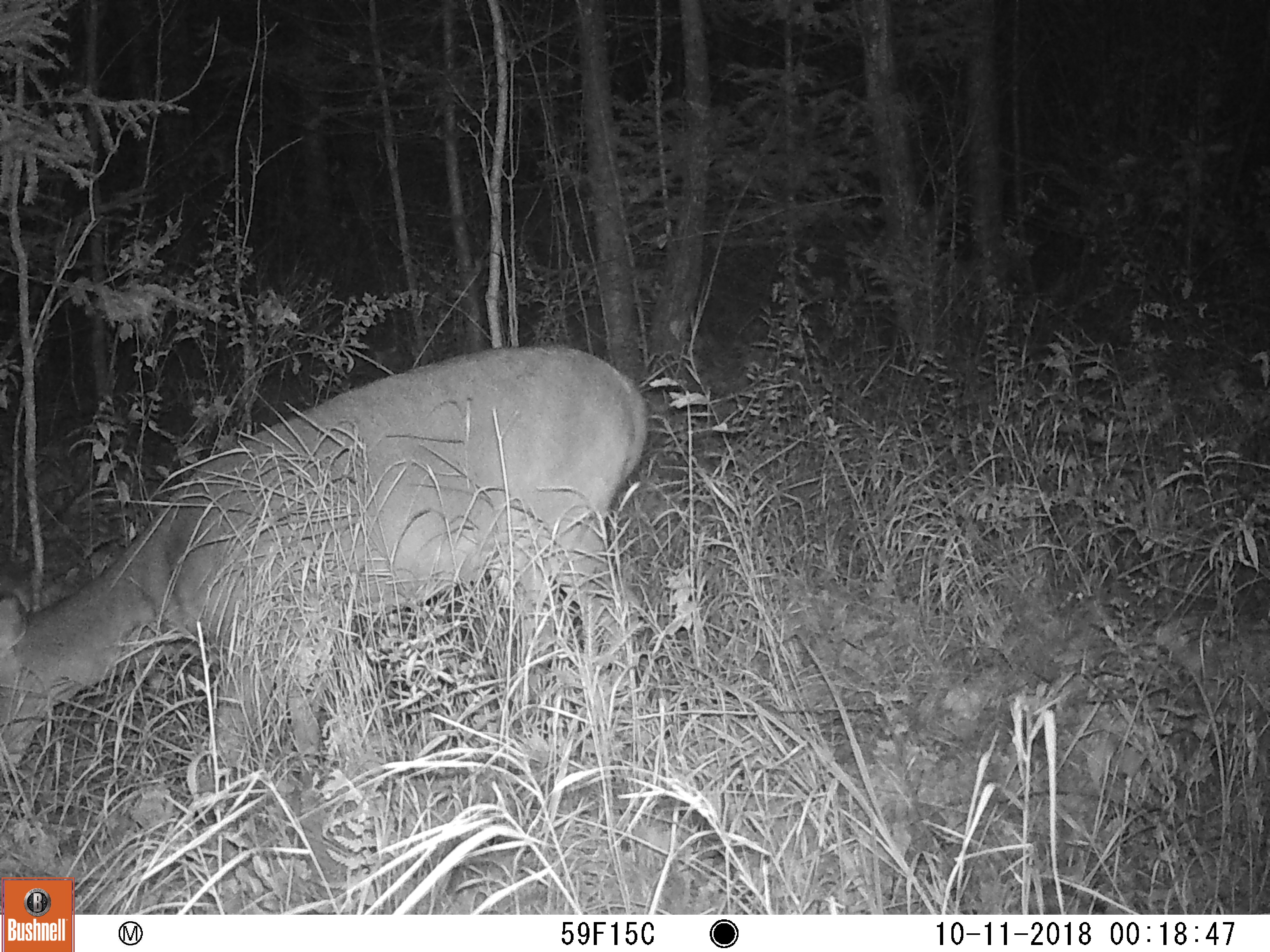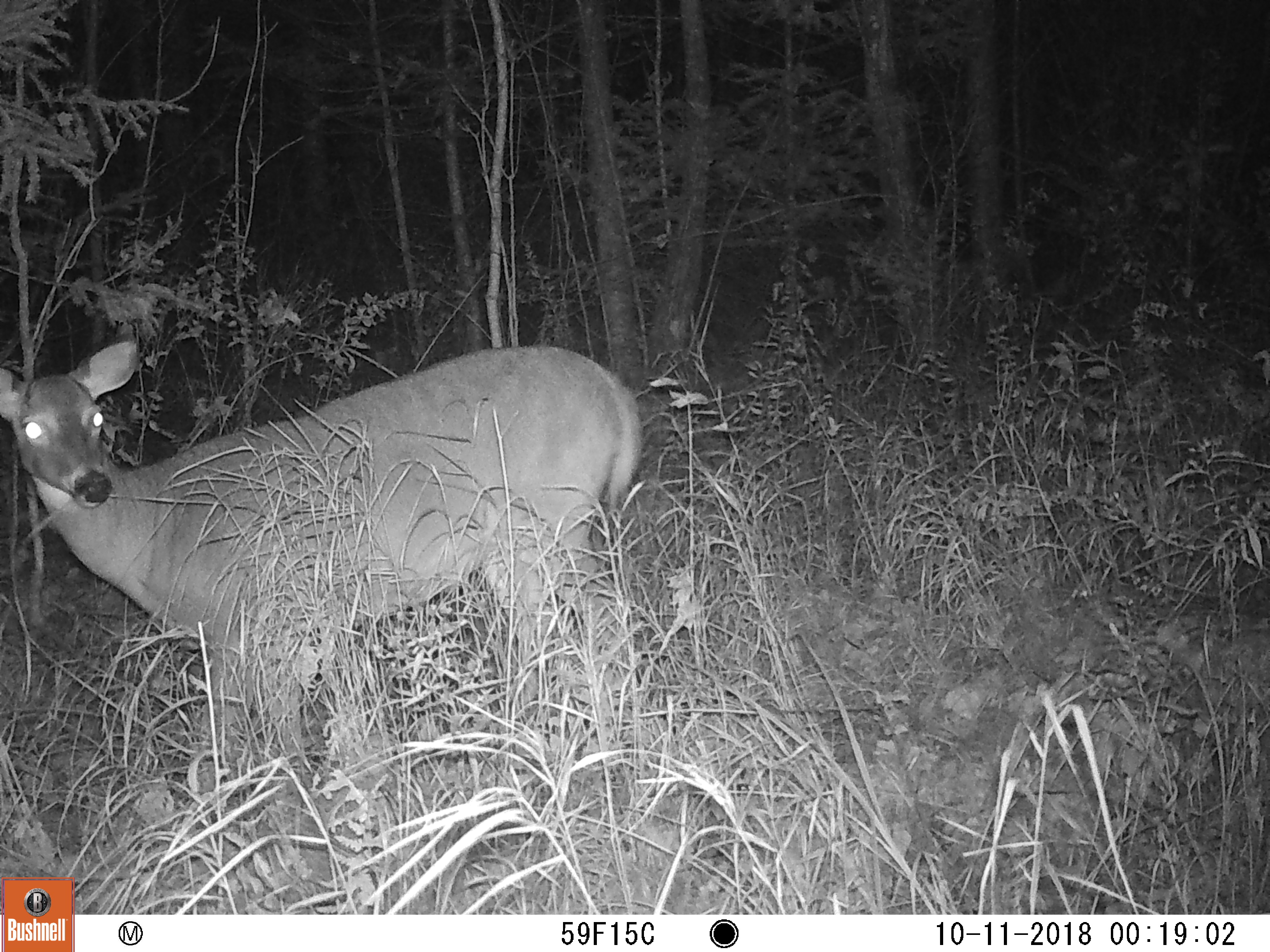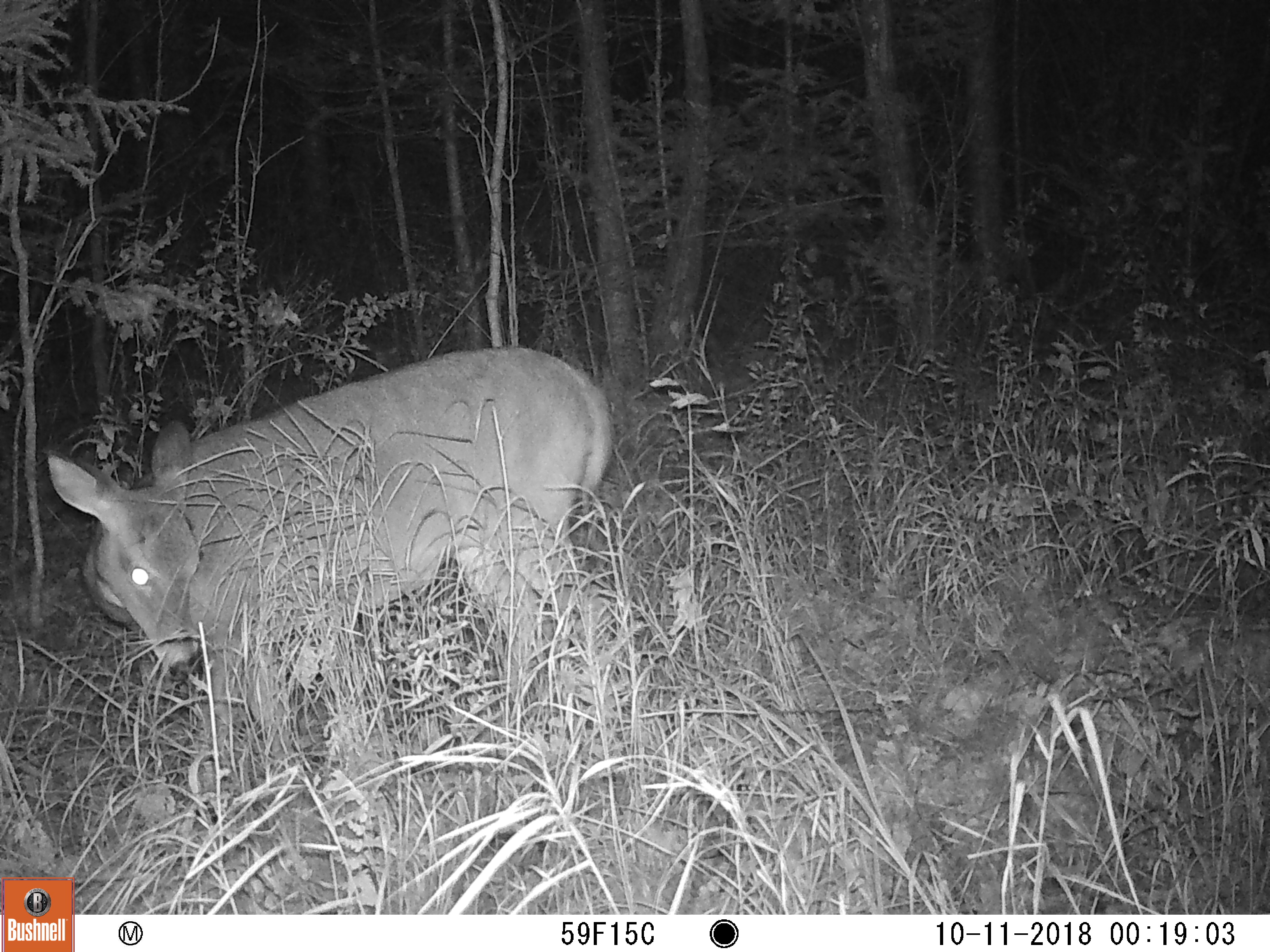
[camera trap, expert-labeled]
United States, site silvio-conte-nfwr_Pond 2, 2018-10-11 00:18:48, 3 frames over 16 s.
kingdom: Animalia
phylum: Chordata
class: Mammalia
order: Artiodactyla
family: Cervidae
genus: Odocoileus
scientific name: Odocoileus virginianus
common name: white-tailed deer